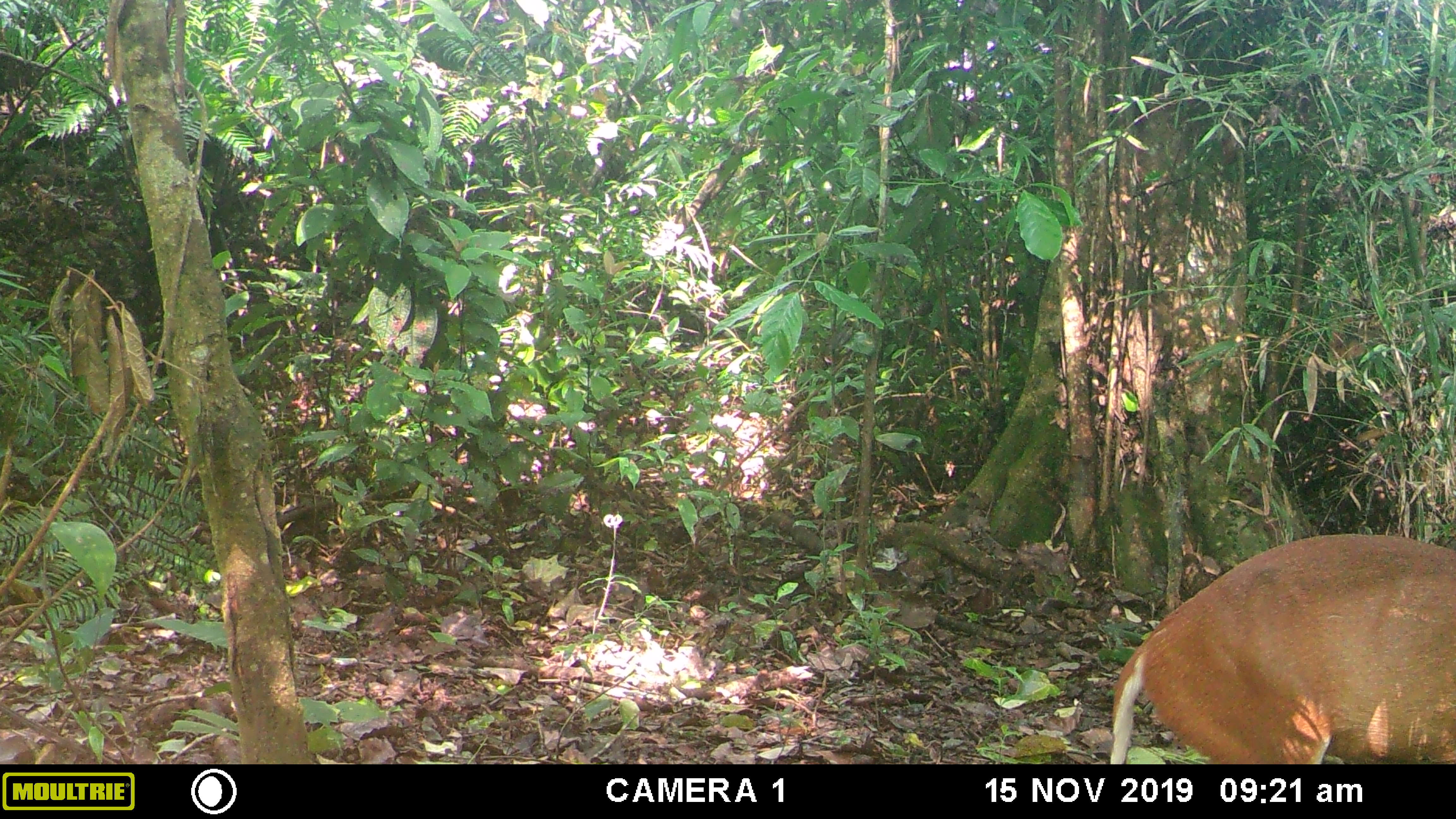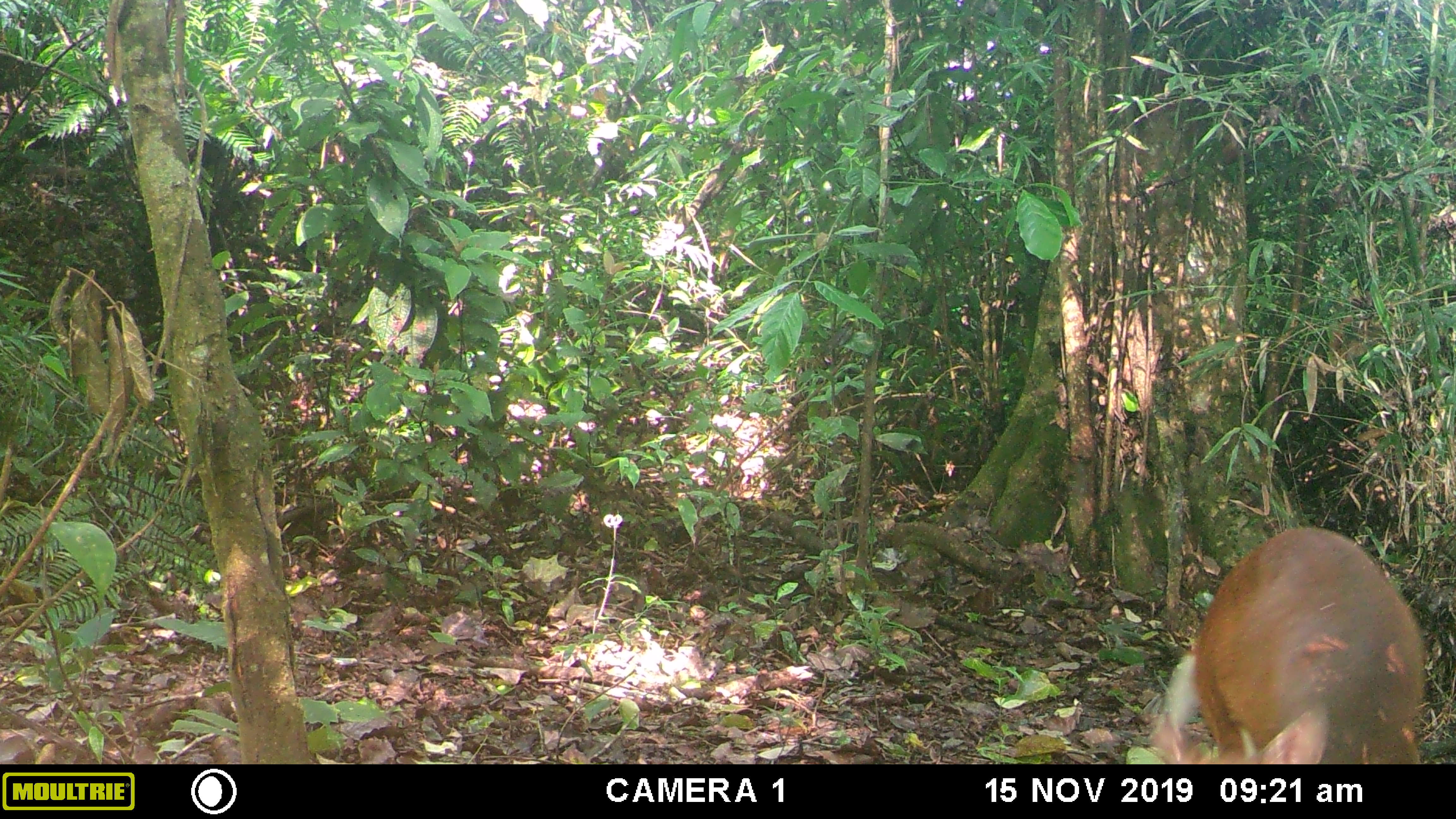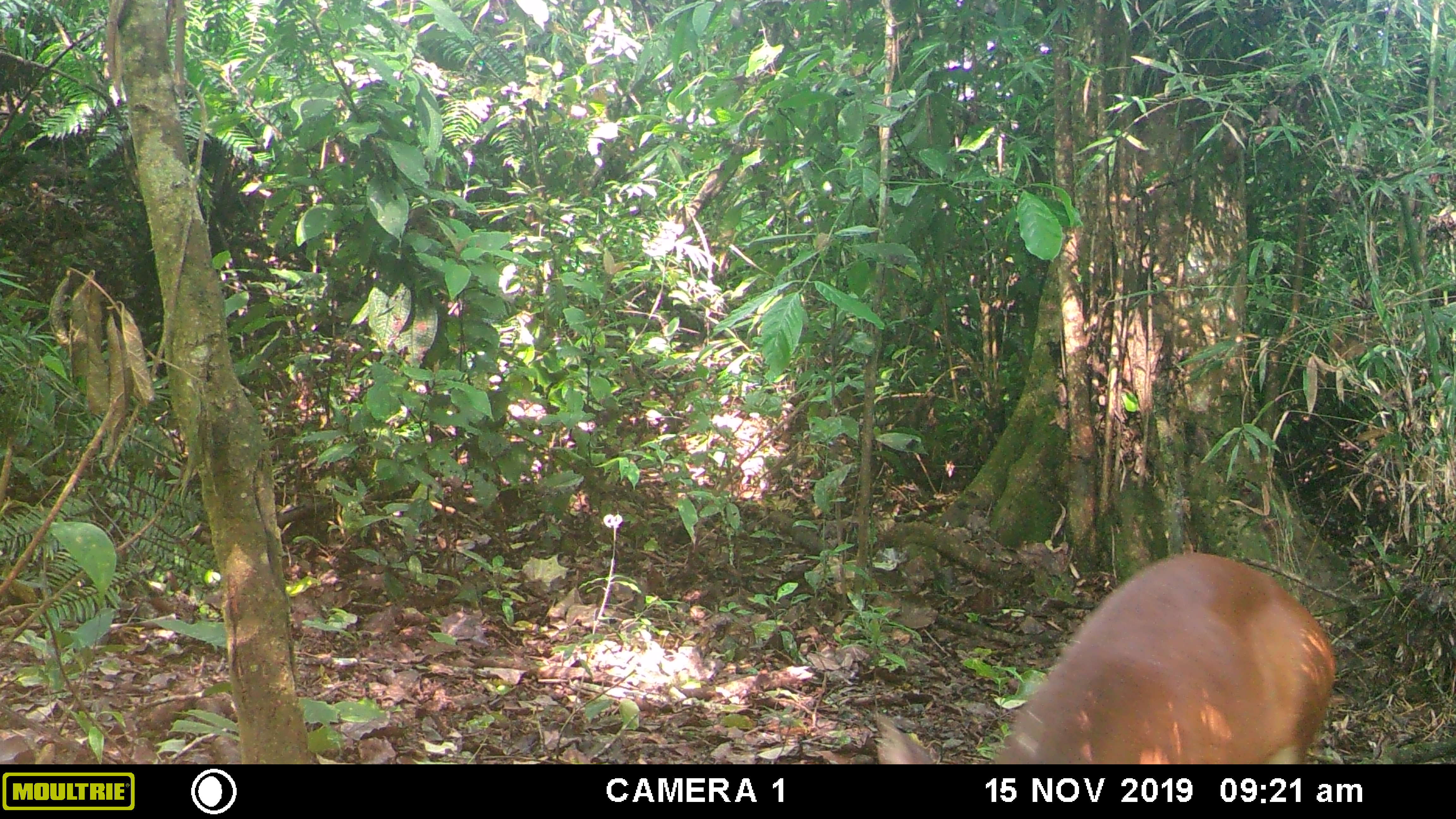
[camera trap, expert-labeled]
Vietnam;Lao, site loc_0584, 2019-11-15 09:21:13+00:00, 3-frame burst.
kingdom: Animalia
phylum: Chordata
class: Mammalia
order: Artiodactyla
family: Cervidae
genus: Muntiacus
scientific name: Muntiacus muntjak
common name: red muntjac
Red muntjac (Muntiacus muntjak). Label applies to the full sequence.